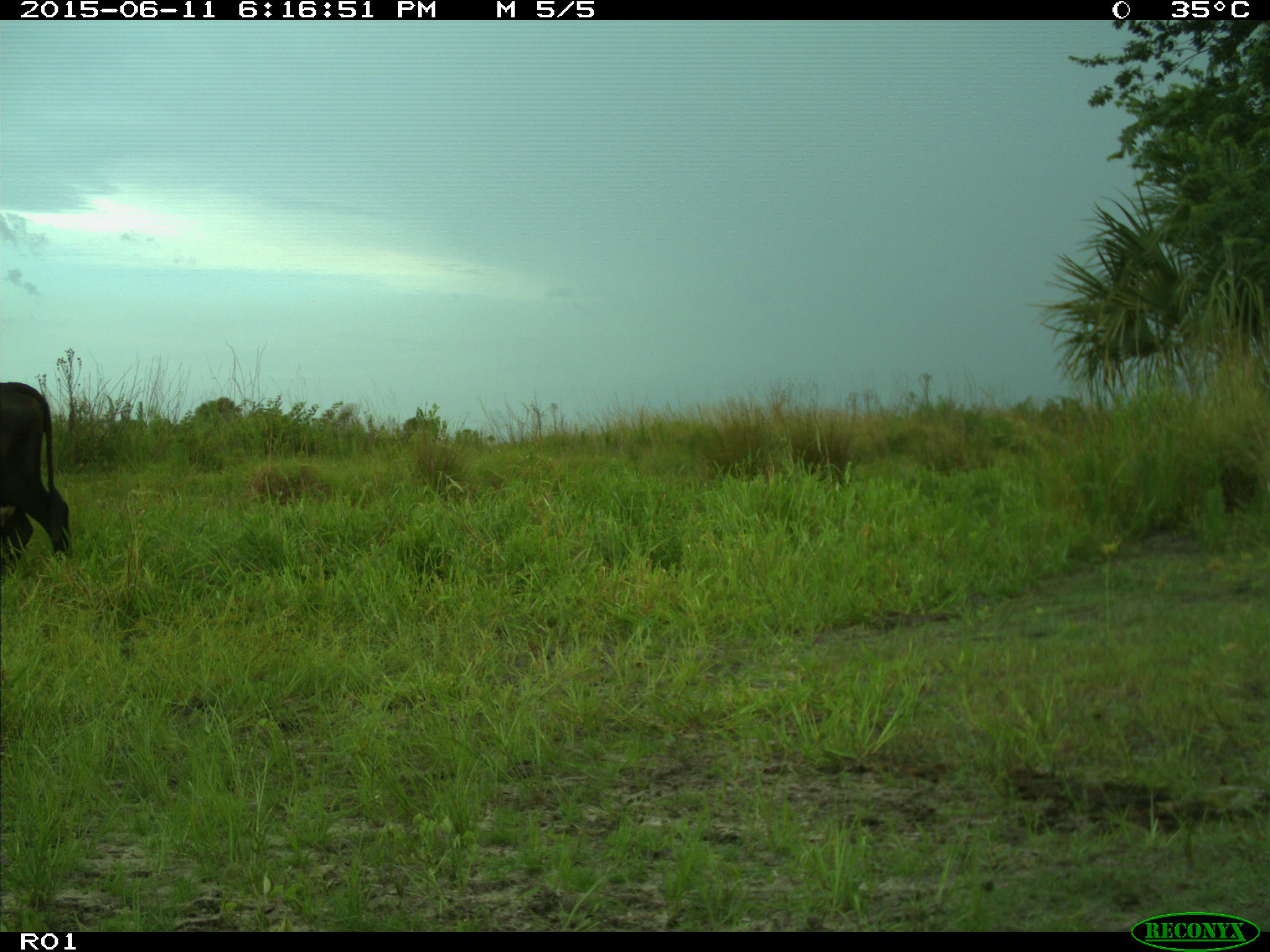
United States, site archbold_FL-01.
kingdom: Animalia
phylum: Chordata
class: Mammalia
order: Artiodactyla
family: Bovidae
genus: Bos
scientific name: Bos taurus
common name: domestic cow